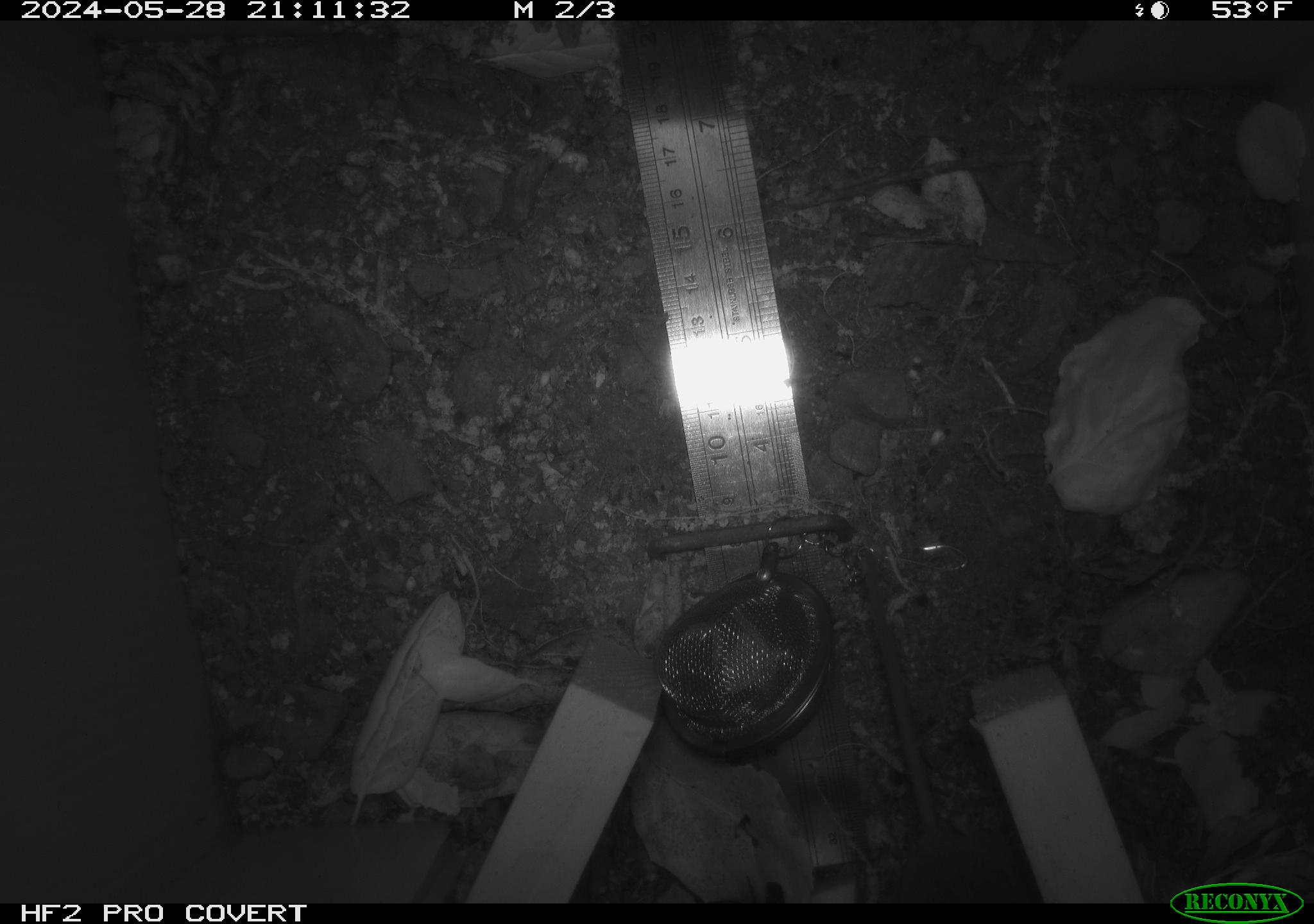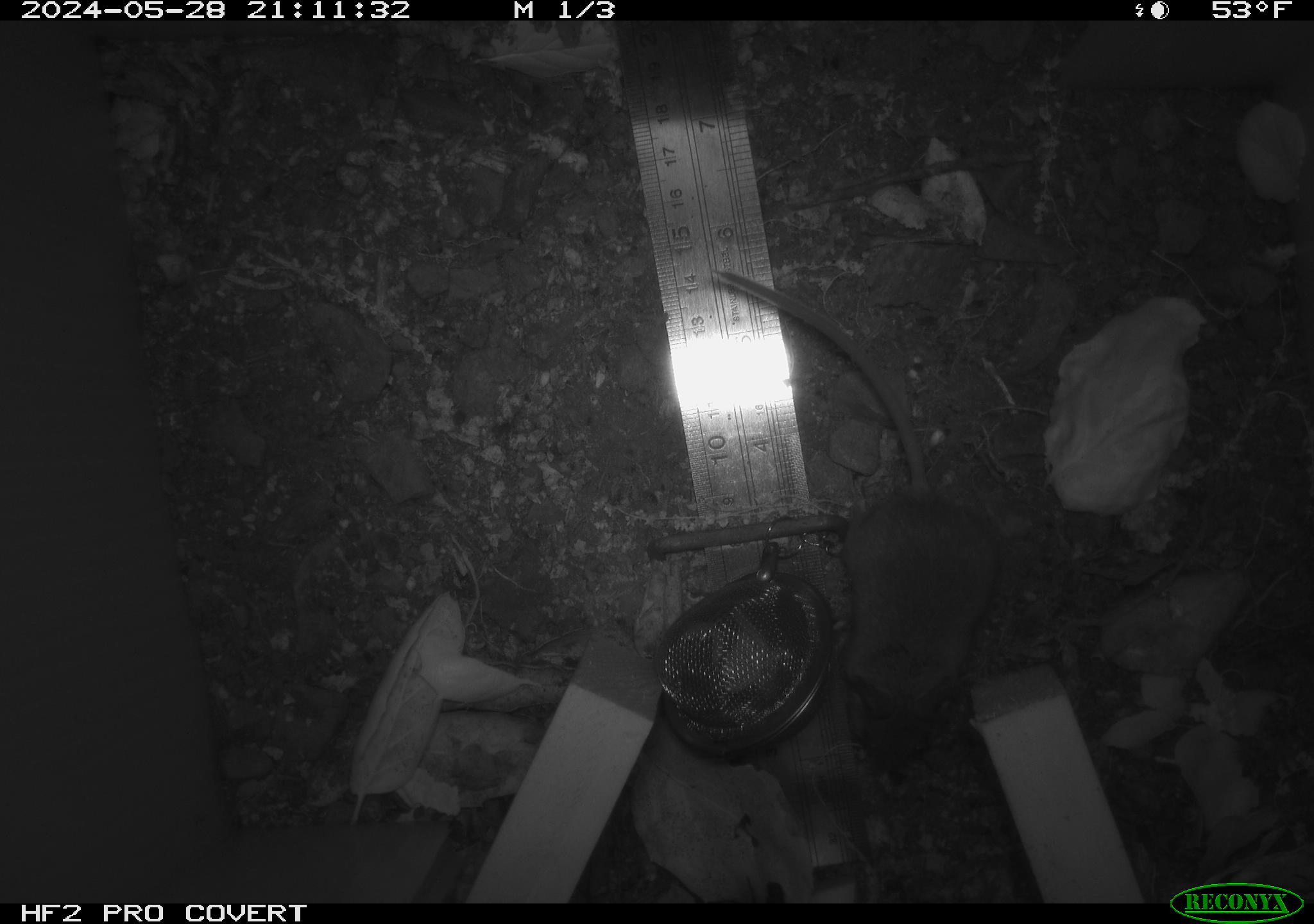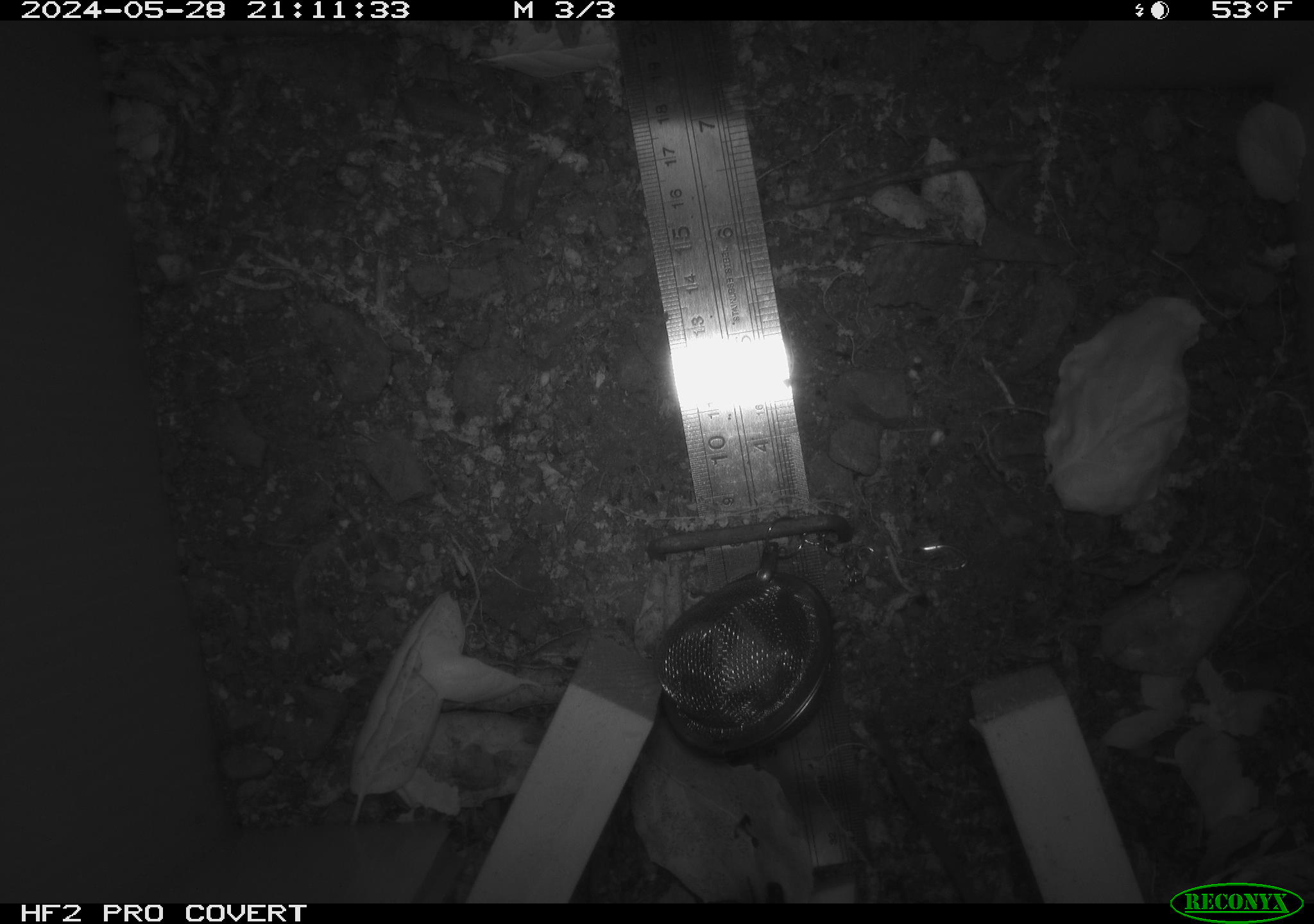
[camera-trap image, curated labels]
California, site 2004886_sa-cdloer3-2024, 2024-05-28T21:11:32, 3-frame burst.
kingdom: Animalia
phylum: Chordata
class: Mammalia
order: Rodentia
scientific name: Rodentia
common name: rodent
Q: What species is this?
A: Rodent (Rodentia).